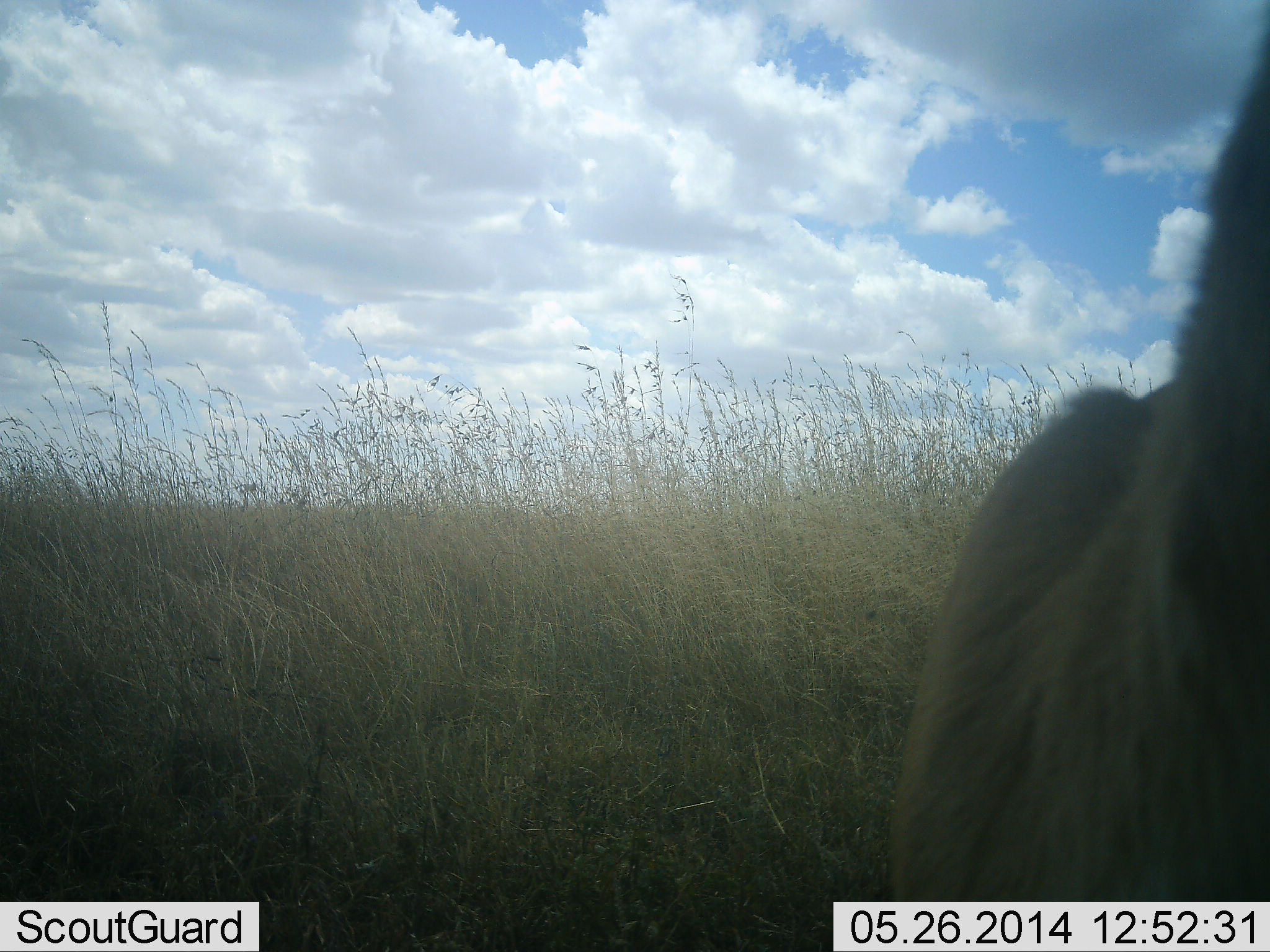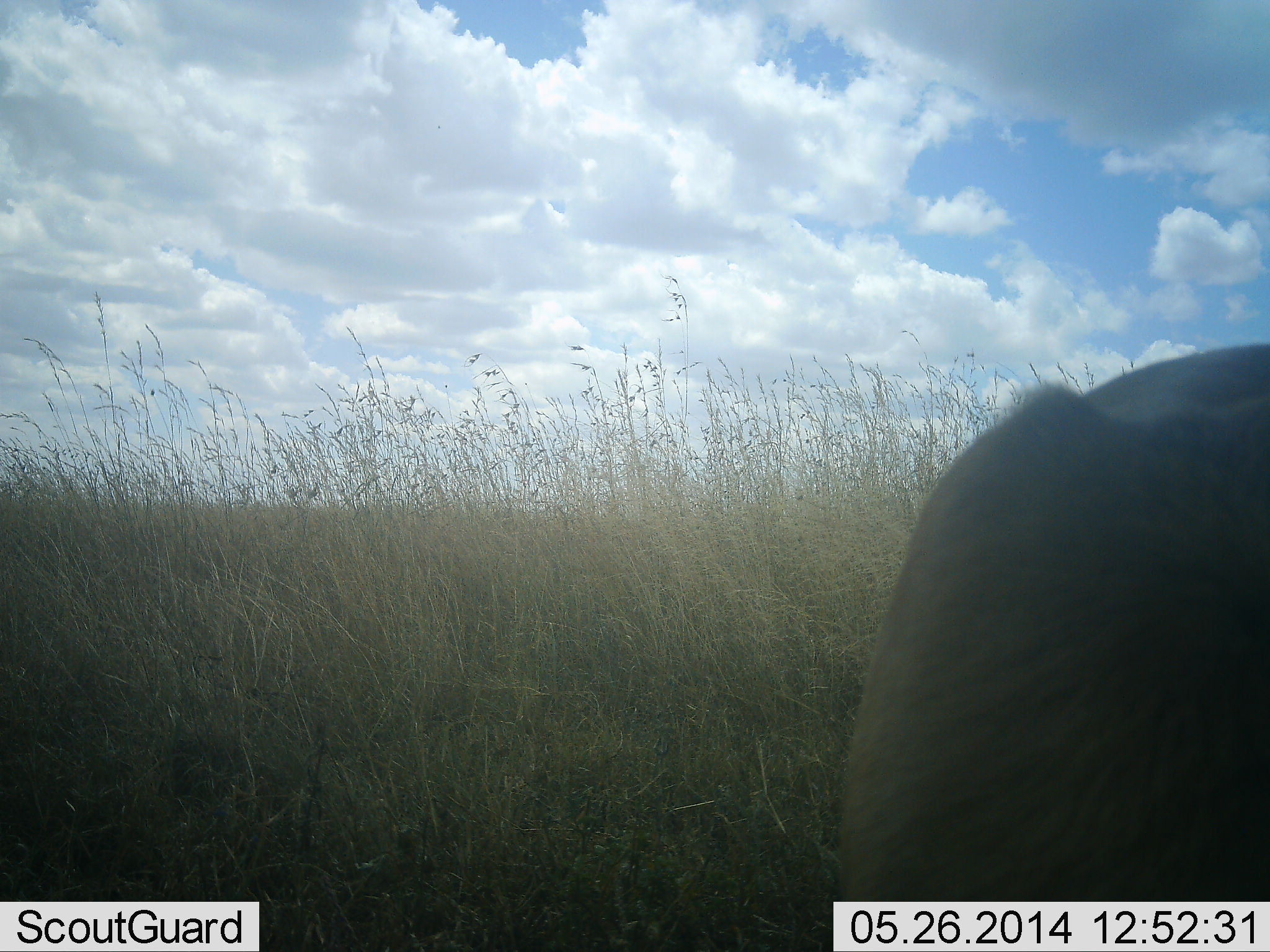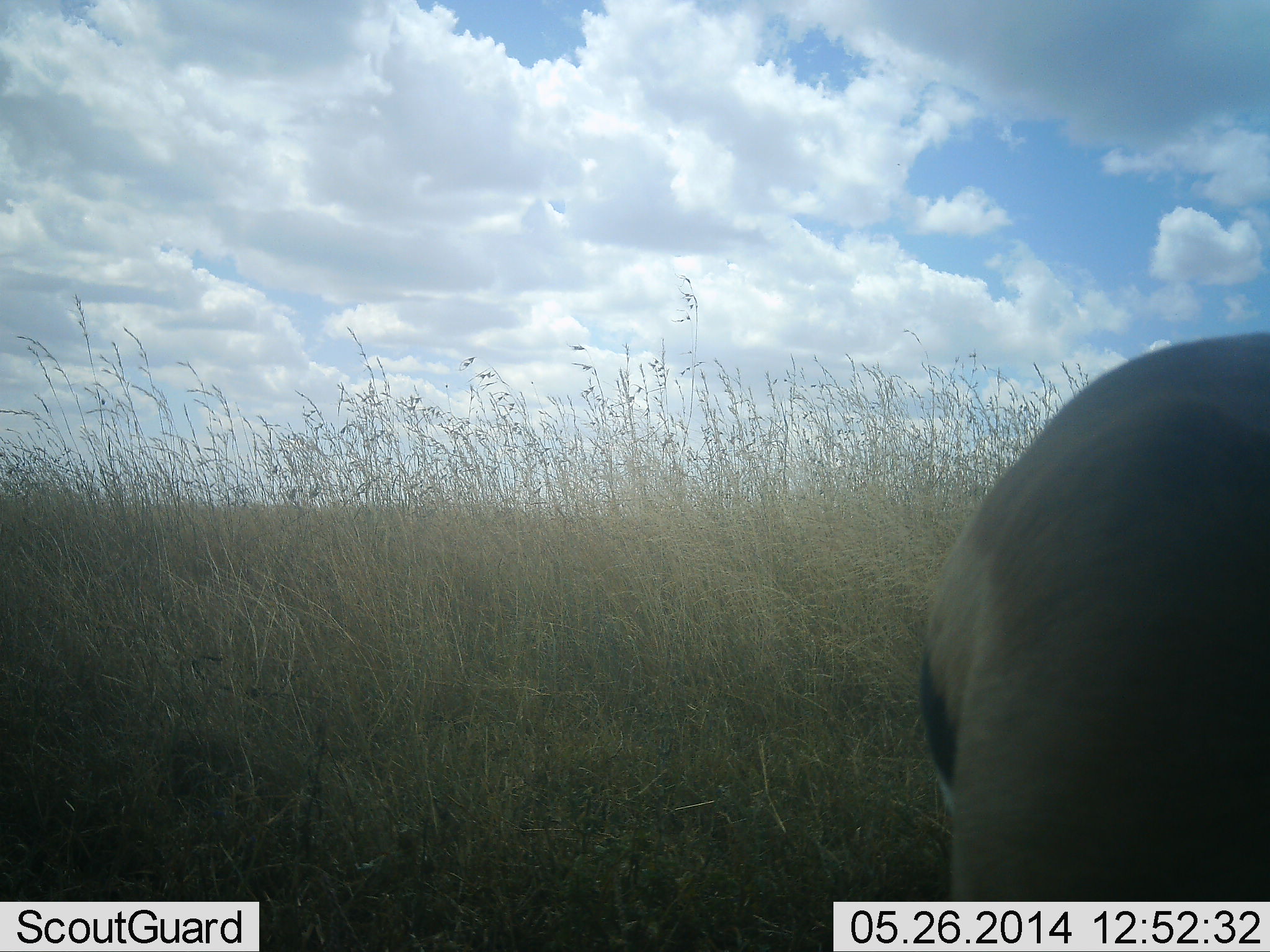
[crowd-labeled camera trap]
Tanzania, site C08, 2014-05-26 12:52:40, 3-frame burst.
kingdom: Animalia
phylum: Chordata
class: Mammalia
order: Artiodactyla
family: Bovidae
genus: Eudorcas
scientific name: Eudorcas thomsonii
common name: thomson's gazelle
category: gazellethomsons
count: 1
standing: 70%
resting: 0%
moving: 10%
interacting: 0%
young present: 0%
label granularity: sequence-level